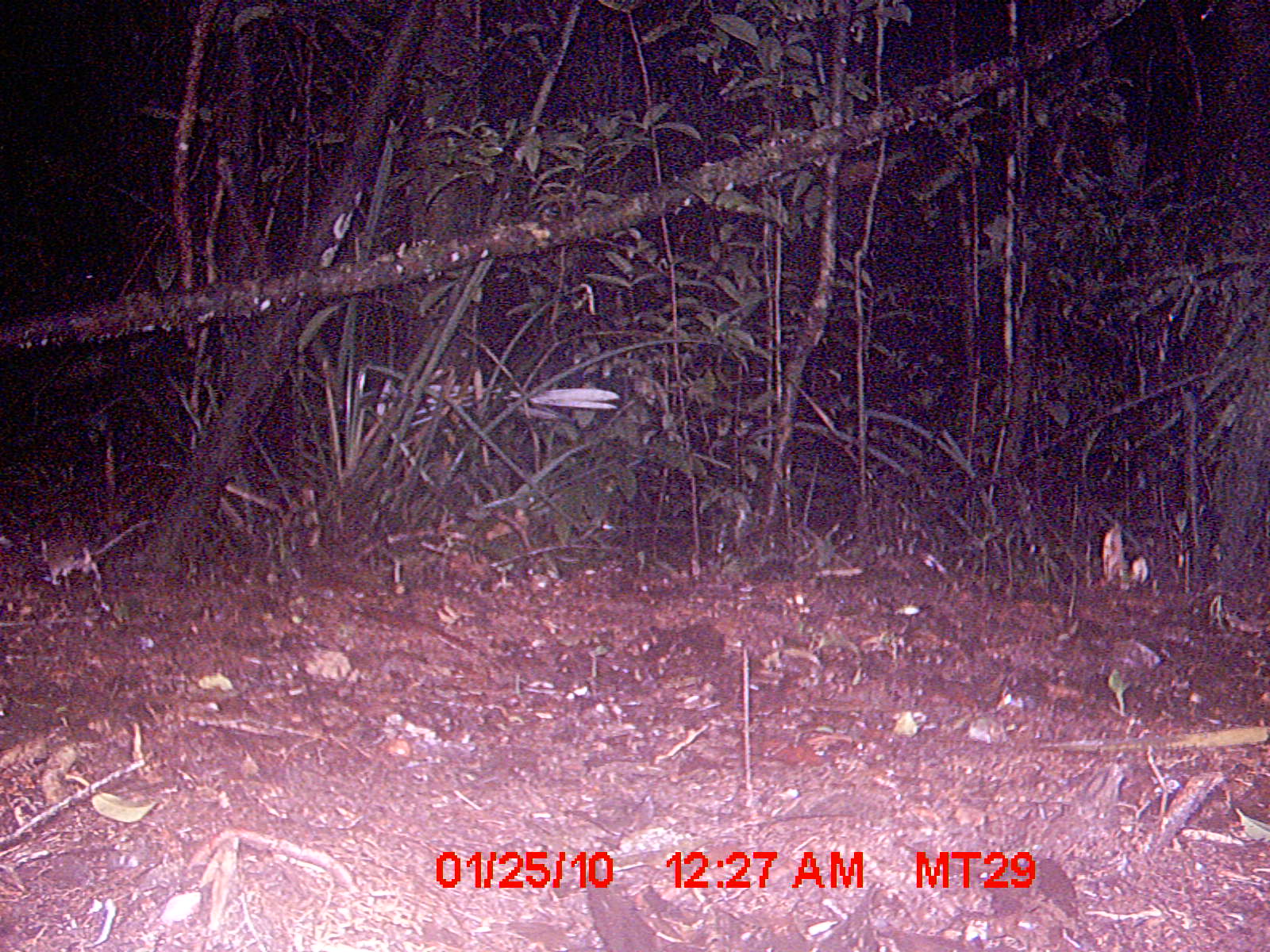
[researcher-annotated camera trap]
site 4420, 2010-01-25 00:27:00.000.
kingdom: Animalia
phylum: Chordata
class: Mammalia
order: Rodentia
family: Nesomyidae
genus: Eliurus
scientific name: Eliurus petteri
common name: petter's tuft-tailed rat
Eliurus petteri (petter's tuft-tailed rat), count 1.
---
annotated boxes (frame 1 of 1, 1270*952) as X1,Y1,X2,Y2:
eliurus petteri: 38,511,156,588